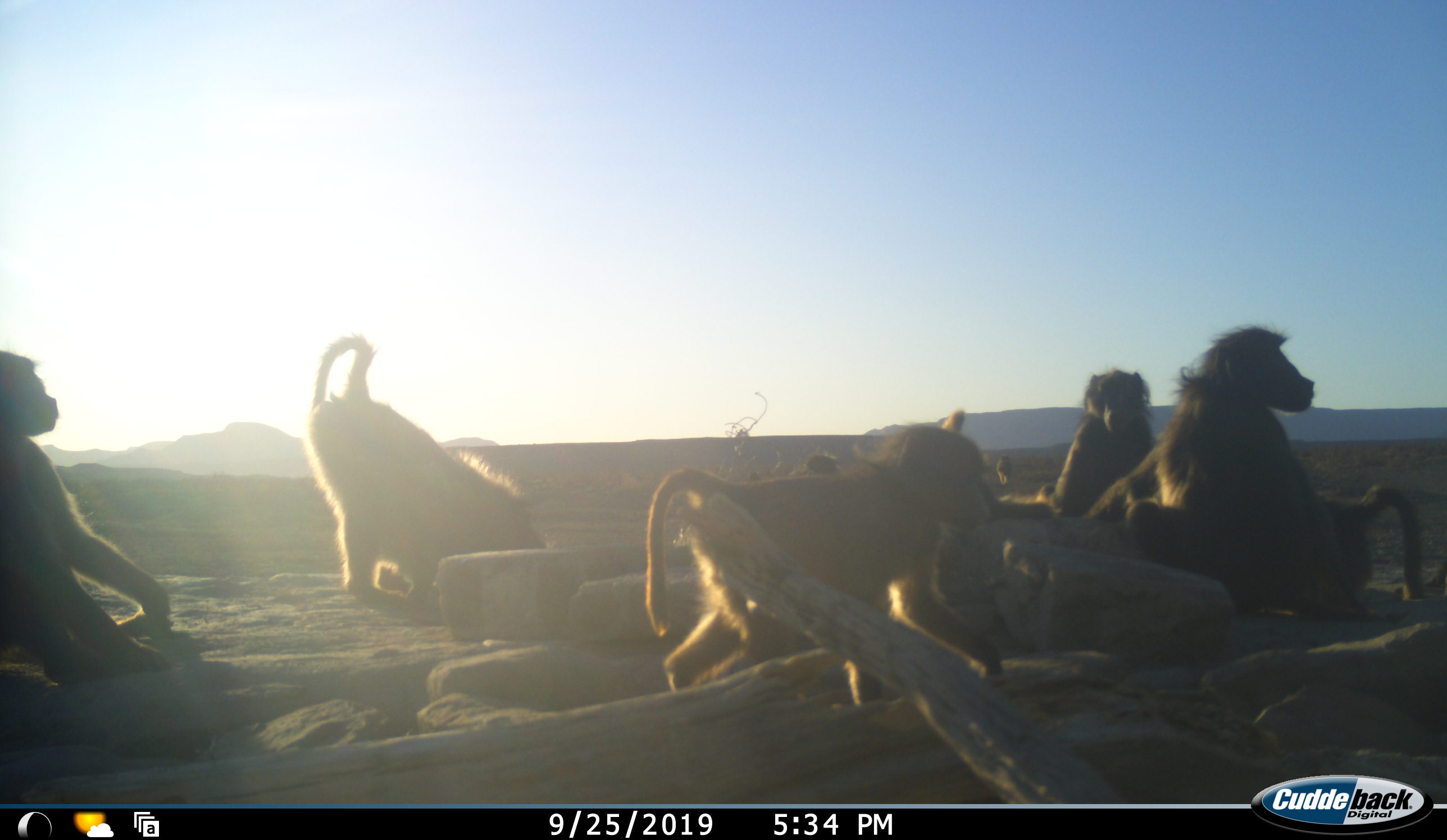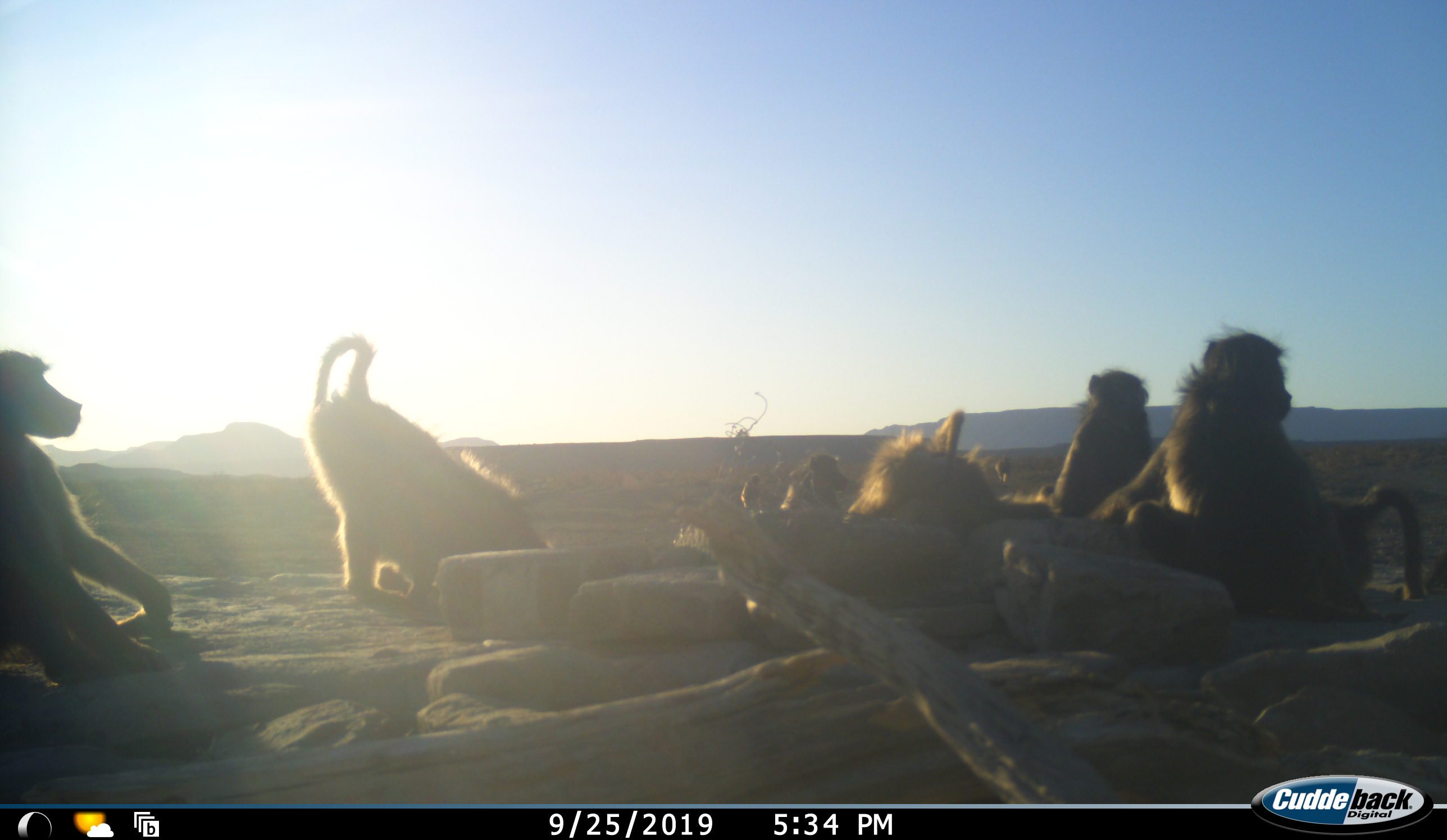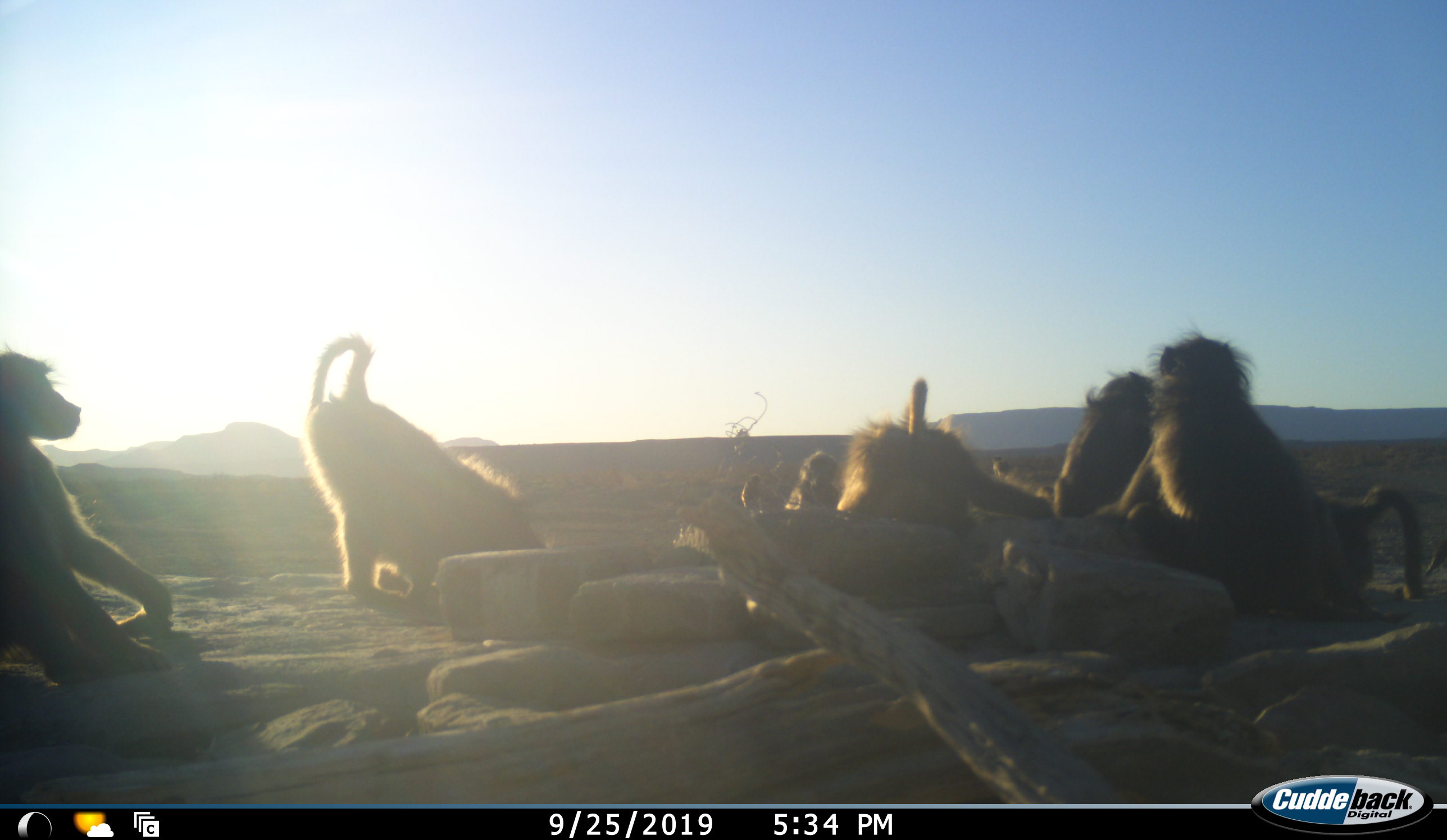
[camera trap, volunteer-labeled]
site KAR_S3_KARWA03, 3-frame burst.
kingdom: Animalia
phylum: Chordata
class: Mammalia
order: Primates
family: Cercopithecidae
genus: Papio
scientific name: Papio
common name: baboon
Baboon (Papio), count 7. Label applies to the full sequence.